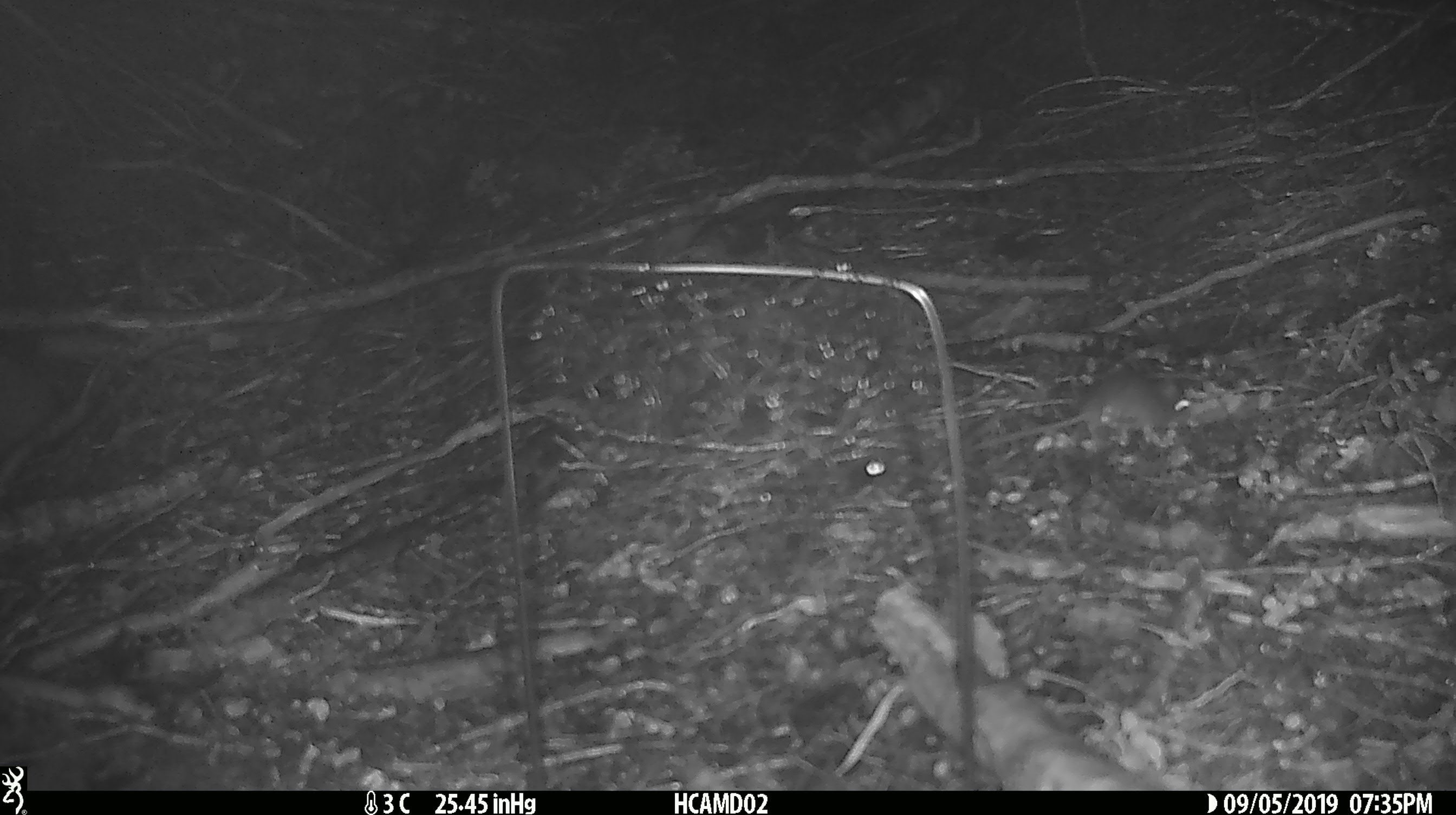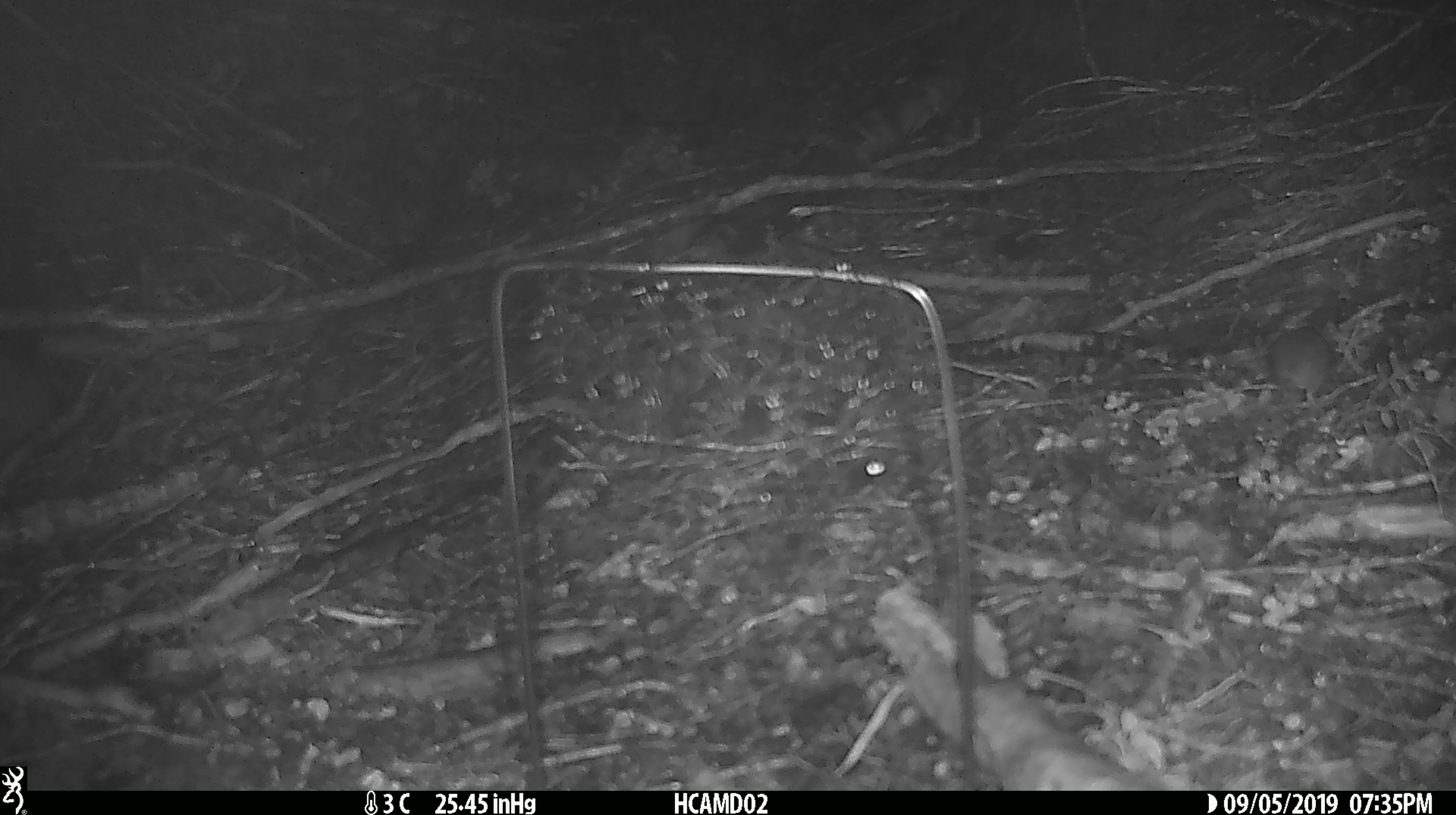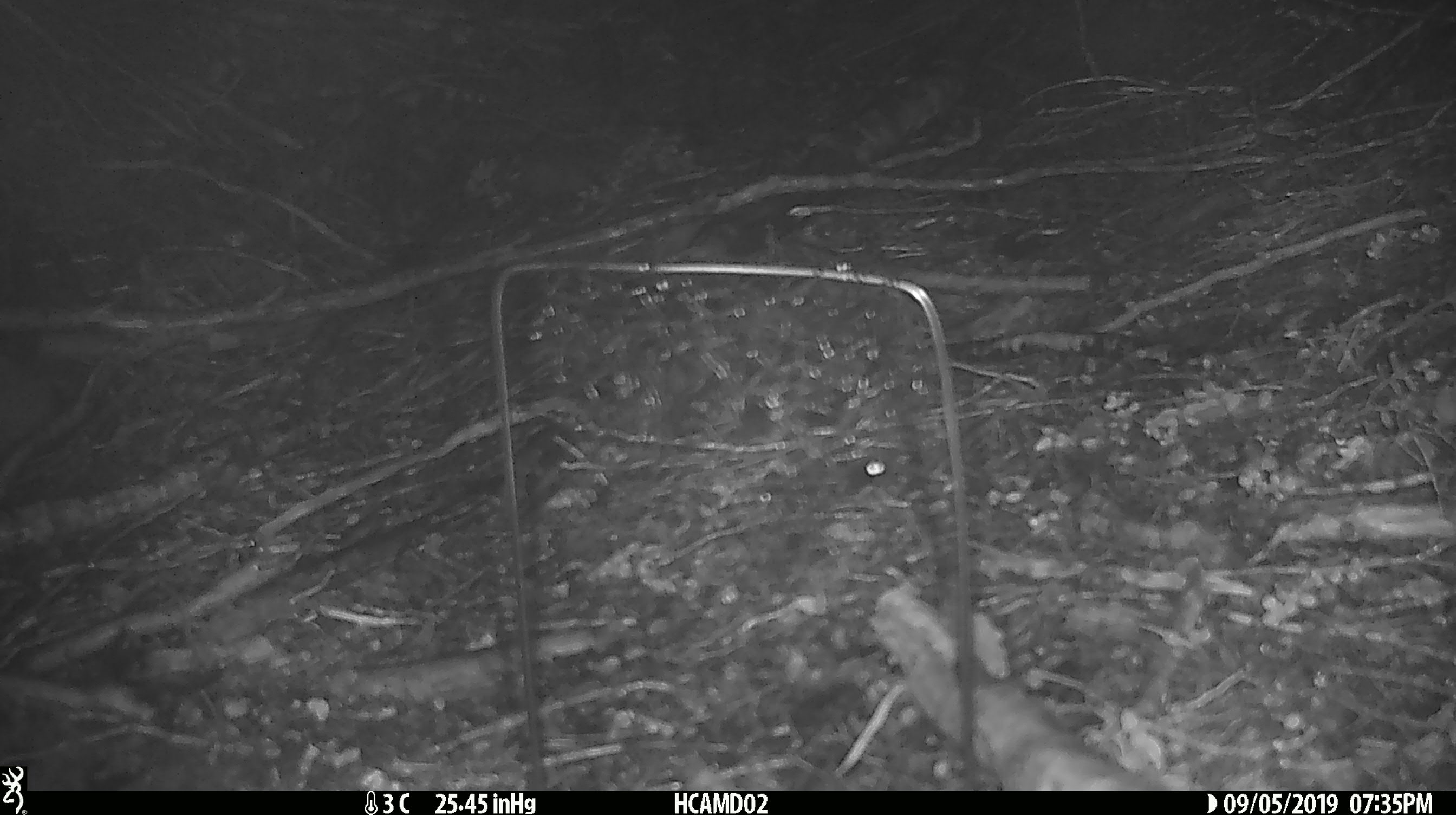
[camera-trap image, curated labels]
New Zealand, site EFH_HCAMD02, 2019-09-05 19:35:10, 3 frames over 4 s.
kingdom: Animalia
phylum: Chordata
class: Mammalia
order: Rodentia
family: Muridae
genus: Mus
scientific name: Mus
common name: mouse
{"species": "mouse (Mus)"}